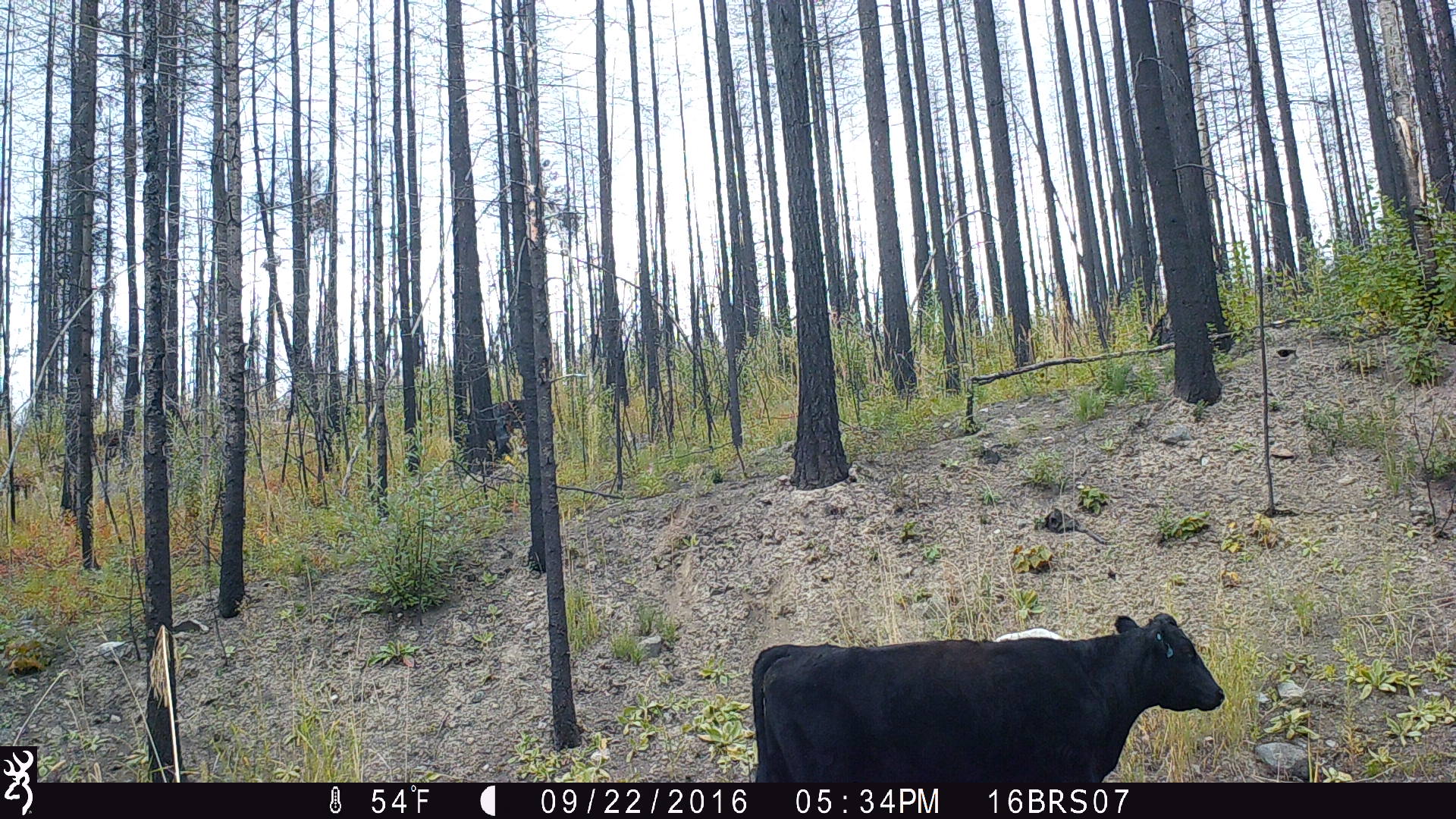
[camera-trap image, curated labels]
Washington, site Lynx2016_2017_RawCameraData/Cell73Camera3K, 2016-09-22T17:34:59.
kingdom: Animalia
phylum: Chordata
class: Mammalia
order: Artiodactyla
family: Bovidae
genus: Bos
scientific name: Bos taurus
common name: domestic cattle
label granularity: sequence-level